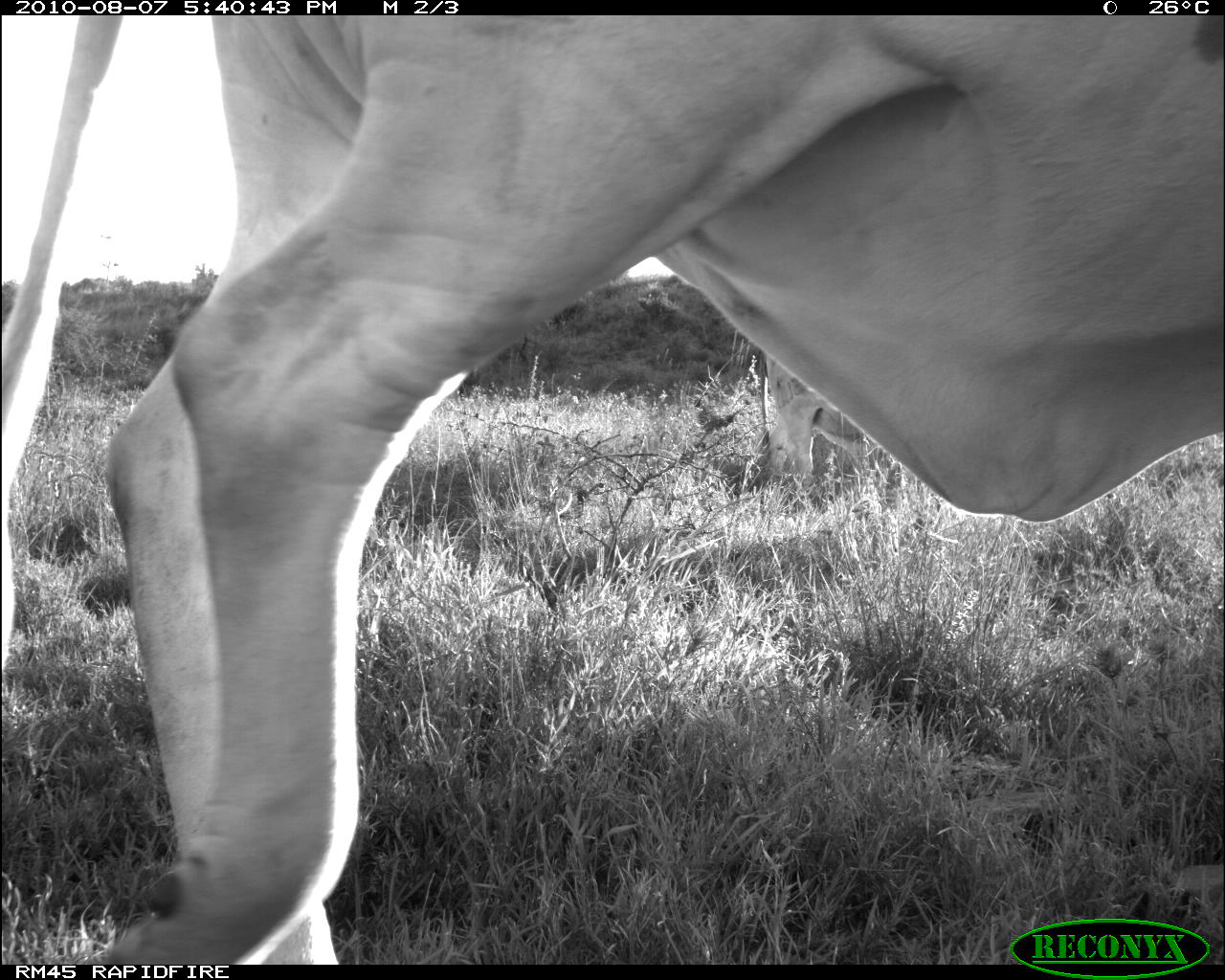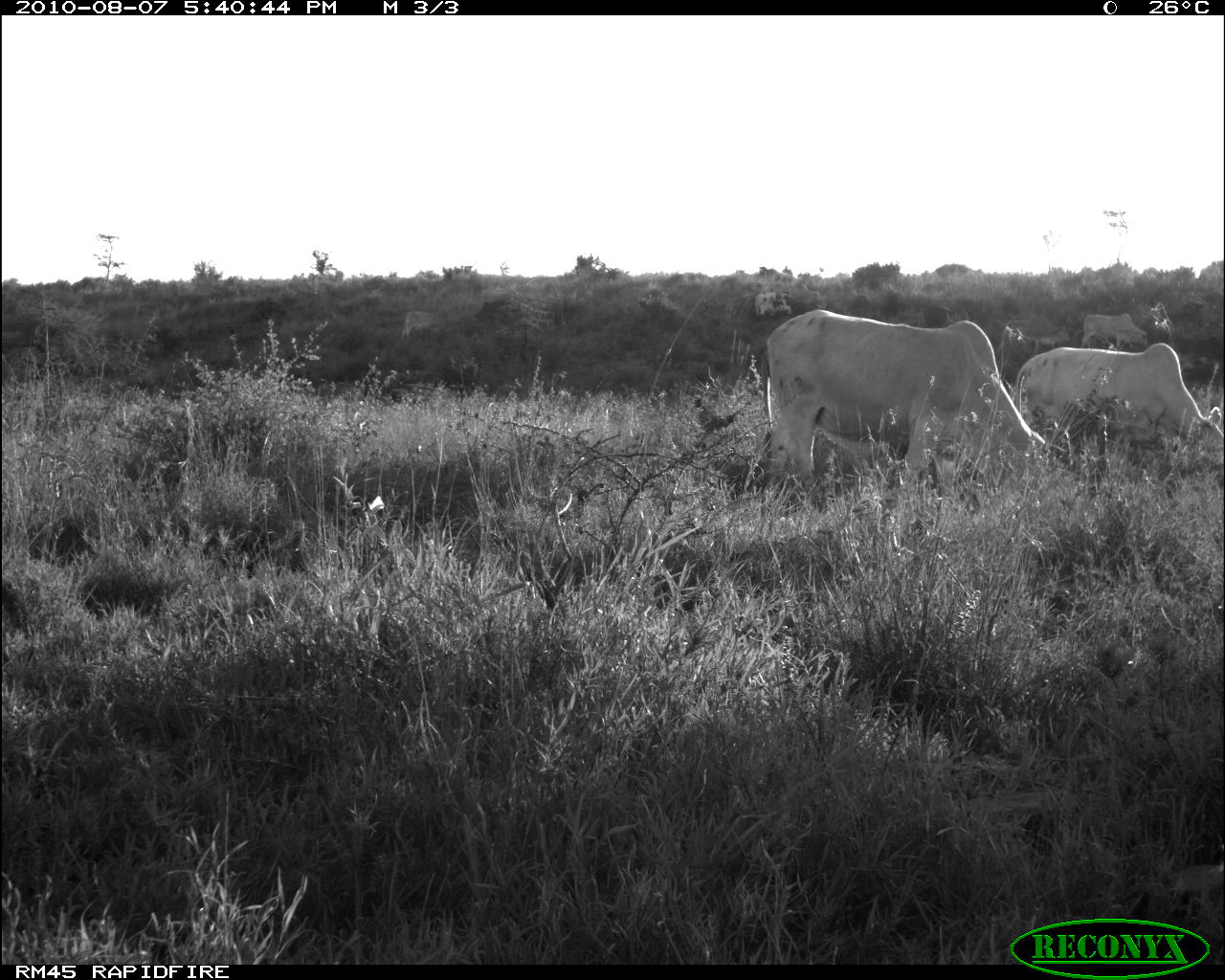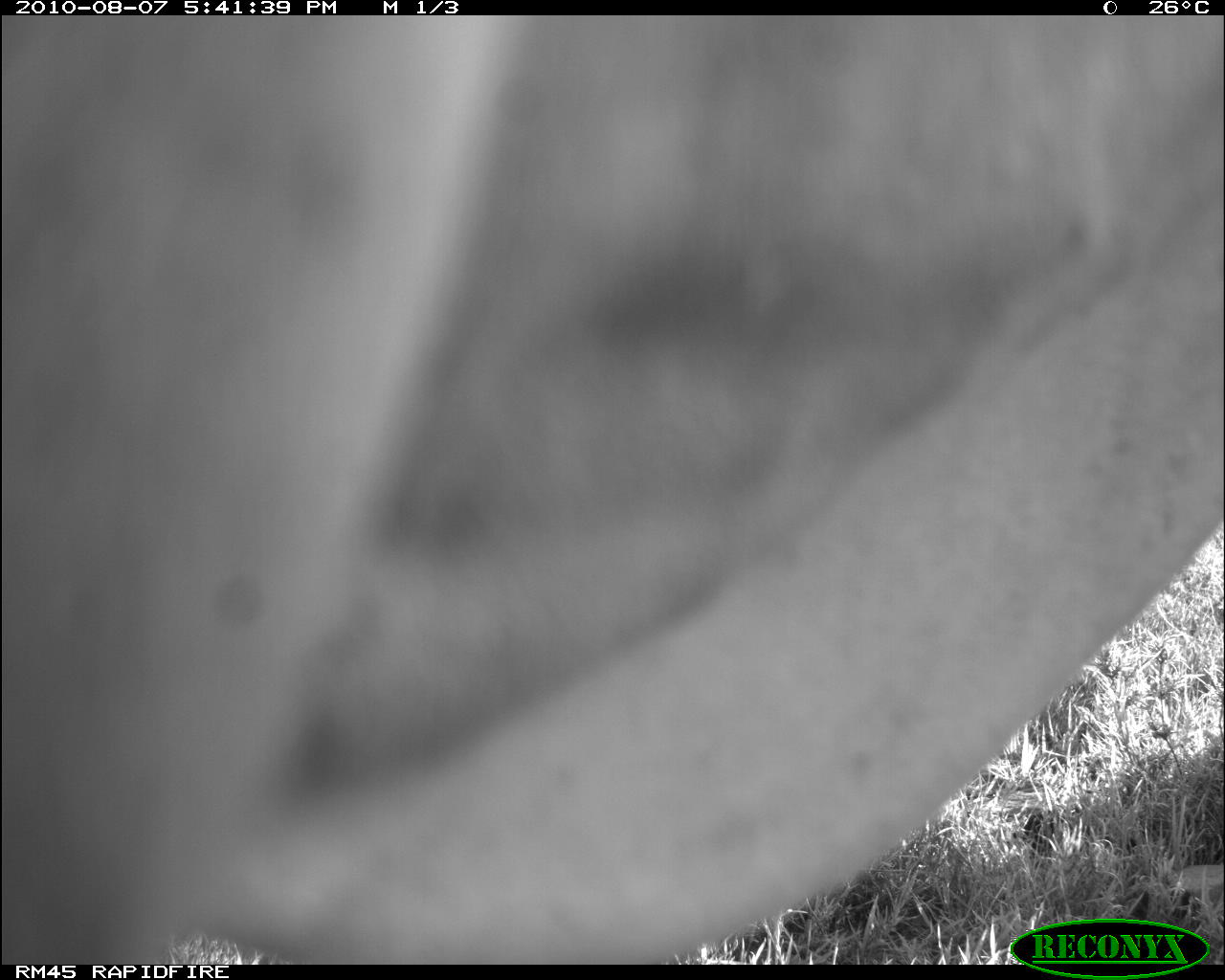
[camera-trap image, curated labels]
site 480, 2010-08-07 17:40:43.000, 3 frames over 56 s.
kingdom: Animalia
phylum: Chordata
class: Mammalia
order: Artiodactyla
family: Bovidae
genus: Bos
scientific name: Bos taurus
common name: domestic cattle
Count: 2.